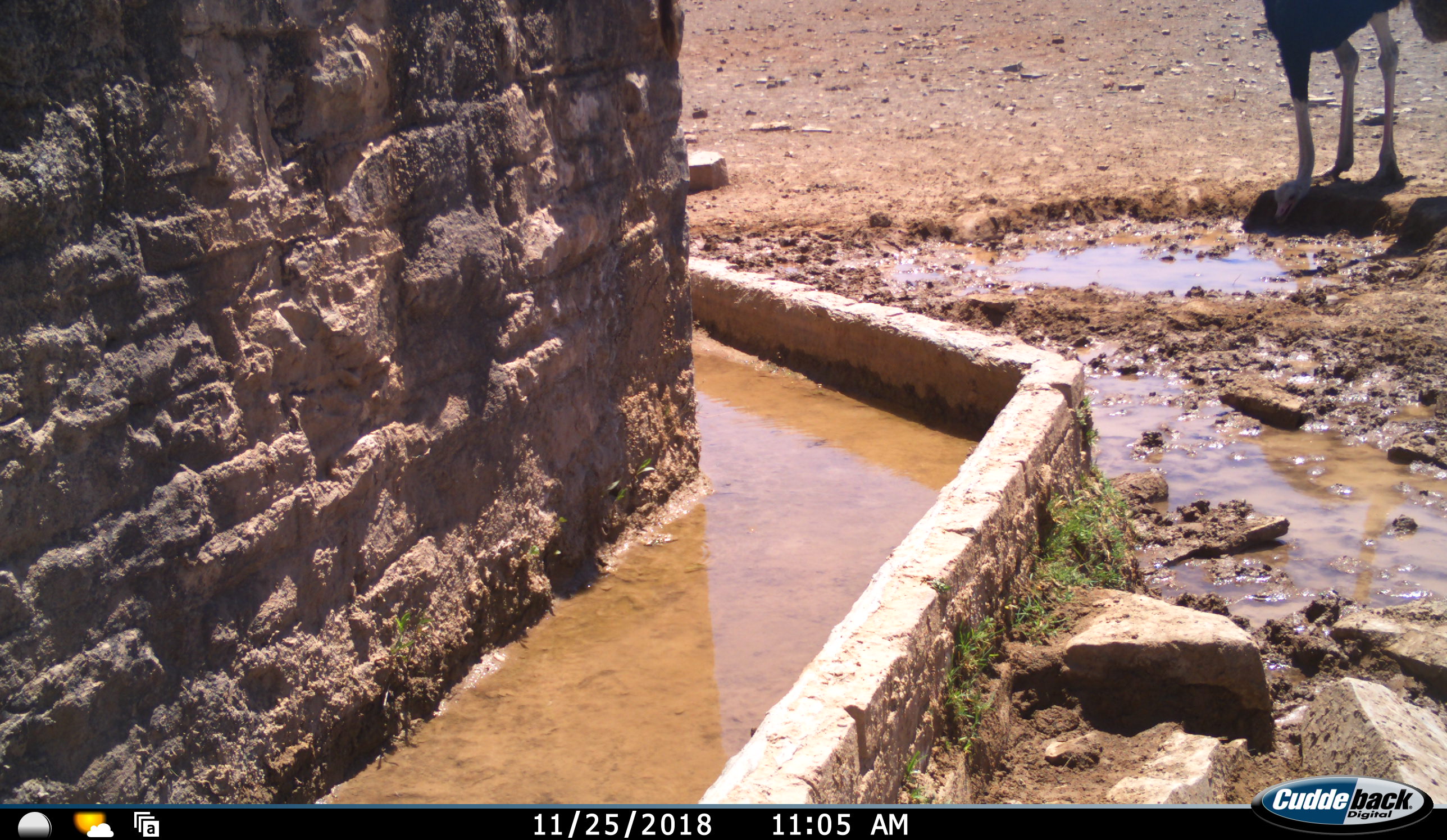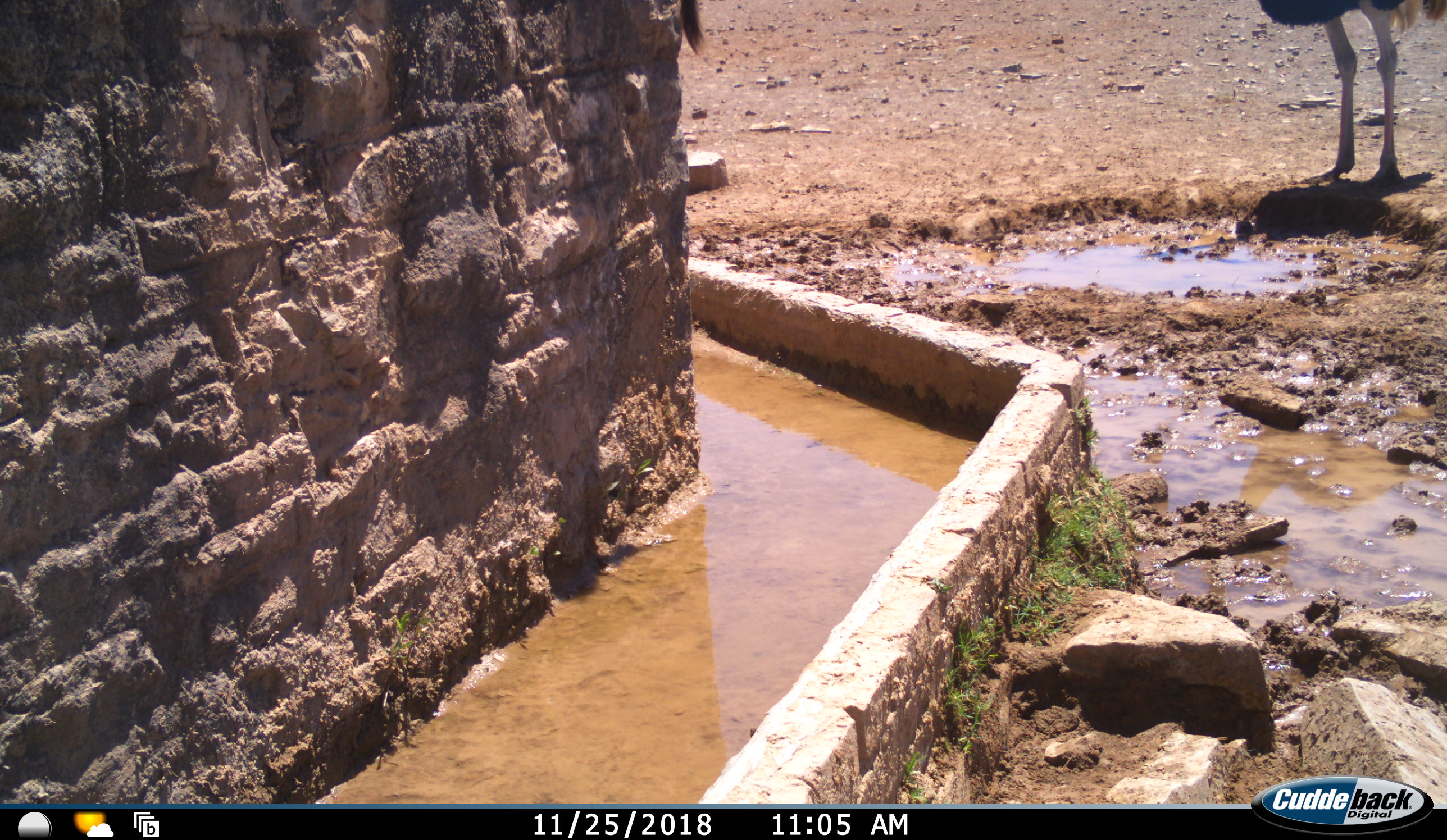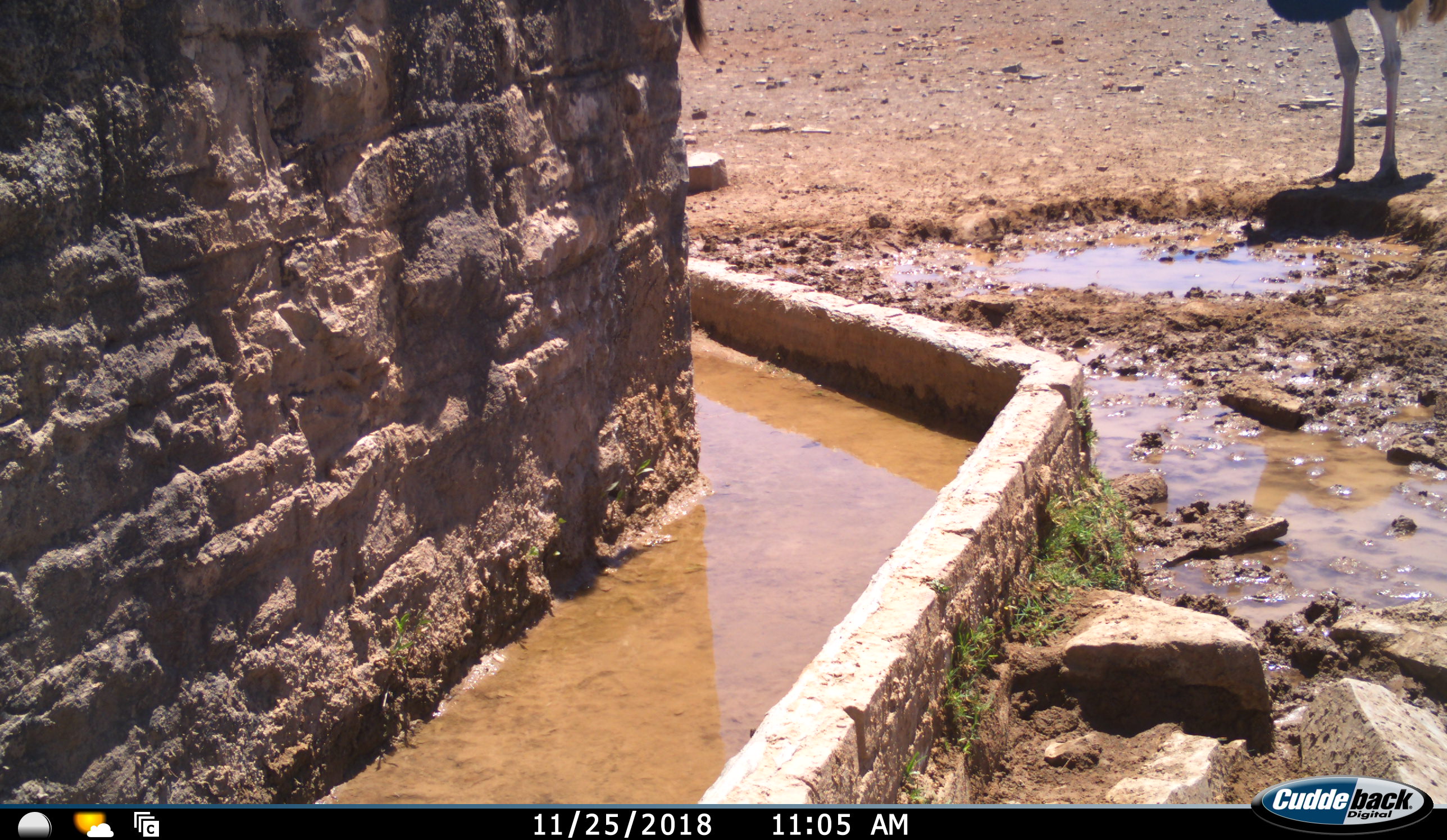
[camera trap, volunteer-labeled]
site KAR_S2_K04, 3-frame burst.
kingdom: Animalia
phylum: Chordata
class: Aves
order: Struthioniformes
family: Struthionidae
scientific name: Struthionidae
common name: ostrich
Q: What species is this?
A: Ostrich (Struthionidae).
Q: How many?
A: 1.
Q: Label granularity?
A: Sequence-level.